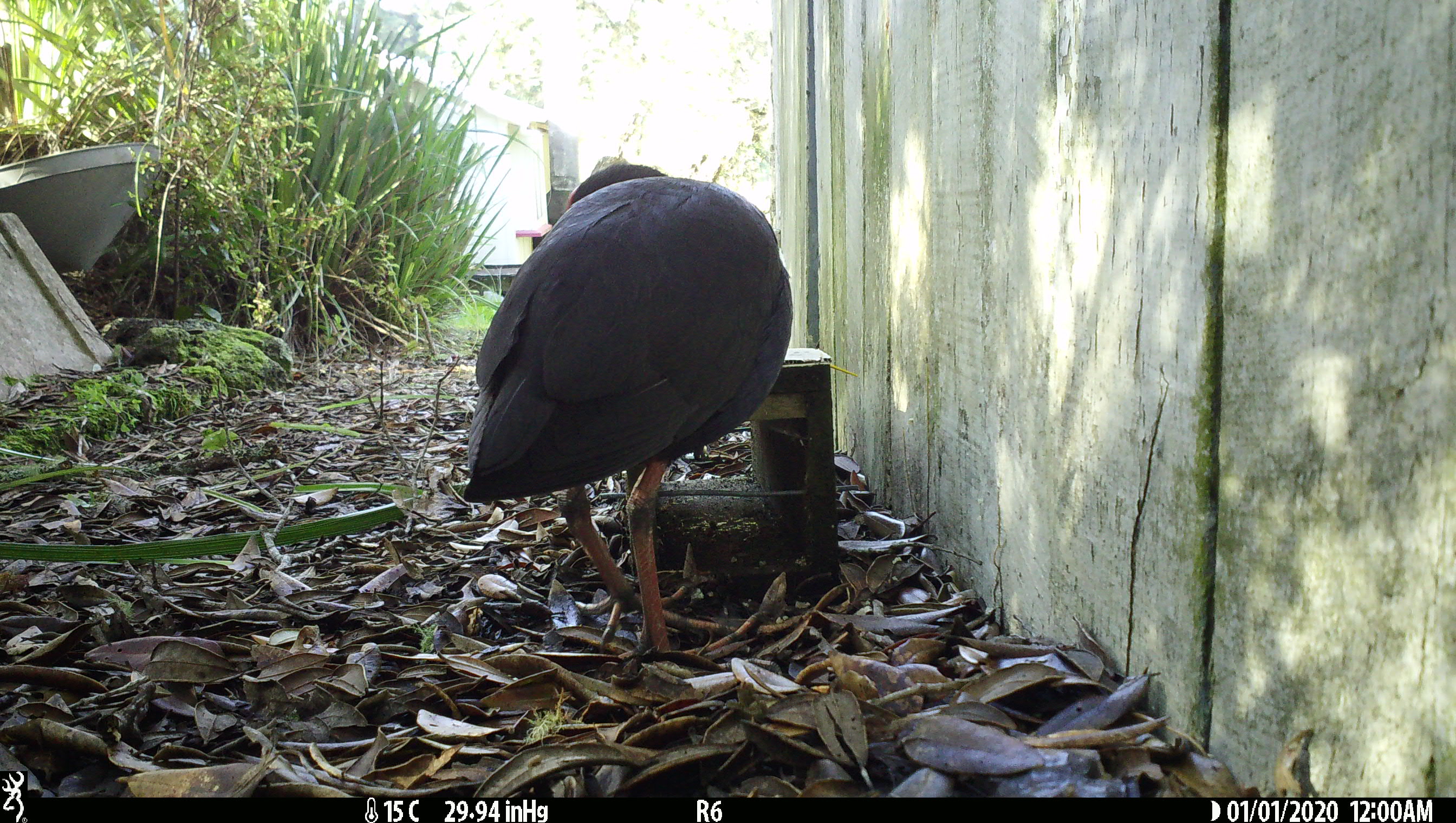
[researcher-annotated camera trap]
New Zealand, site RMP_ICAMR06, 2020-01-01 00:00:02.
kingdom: Animalia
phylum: Chordata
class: Aves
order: Gruiformes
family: Rallidae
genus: Porphyrio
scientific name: Porphyrio melanotus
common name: australasian swamphen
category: pukeko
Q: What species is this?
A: Pukeko (australasian swamphen) (Porphyrio melanotus).